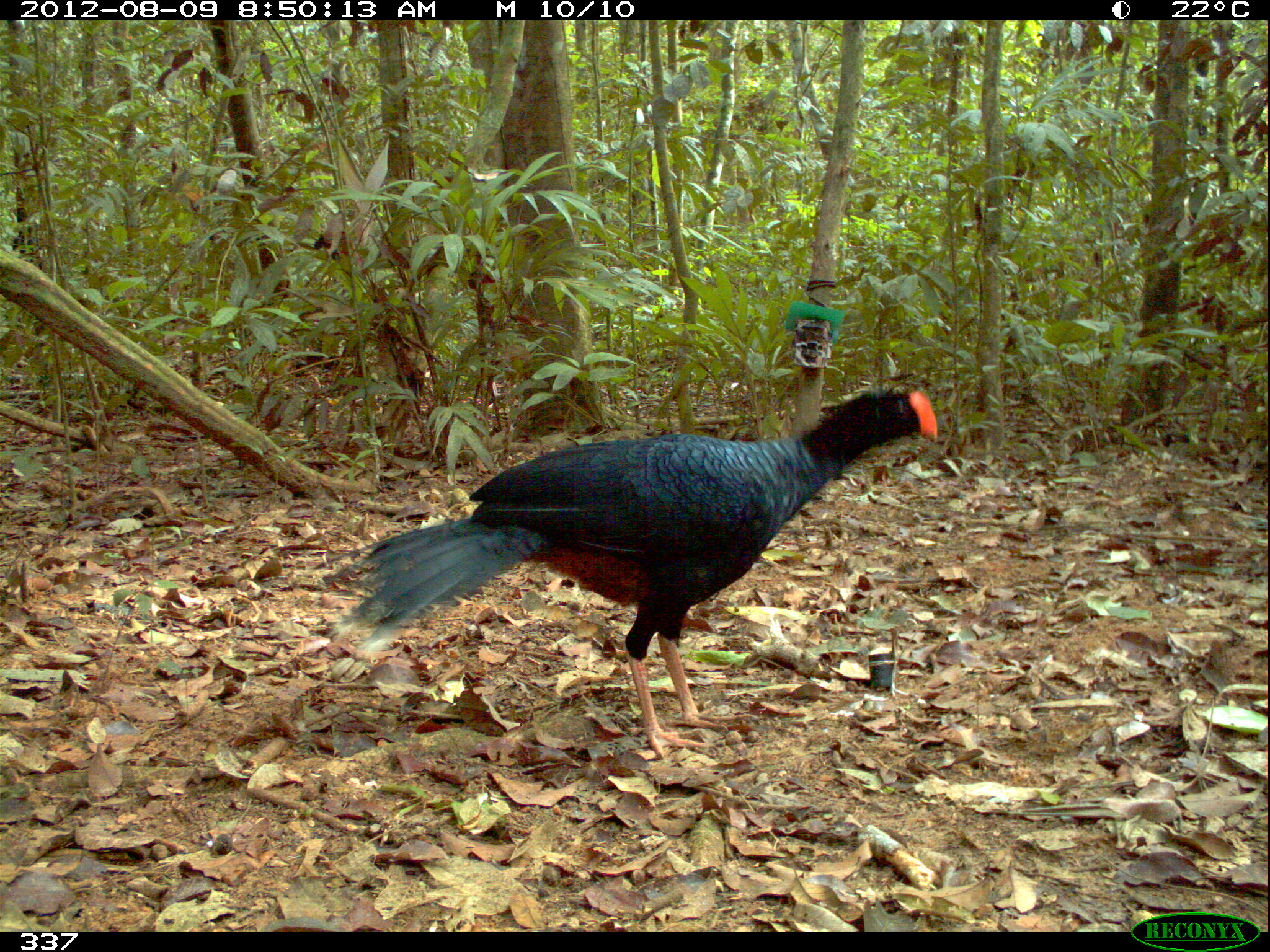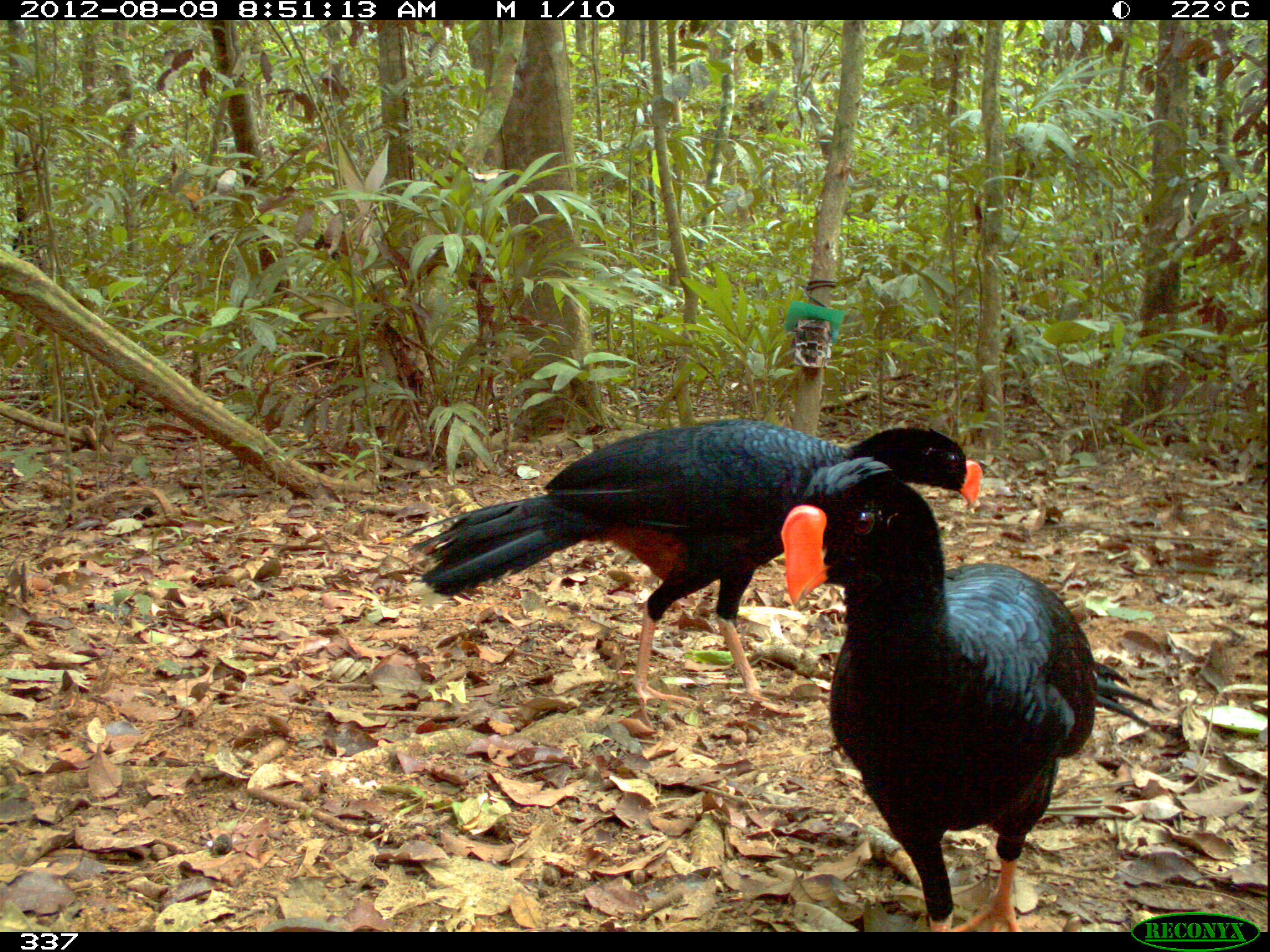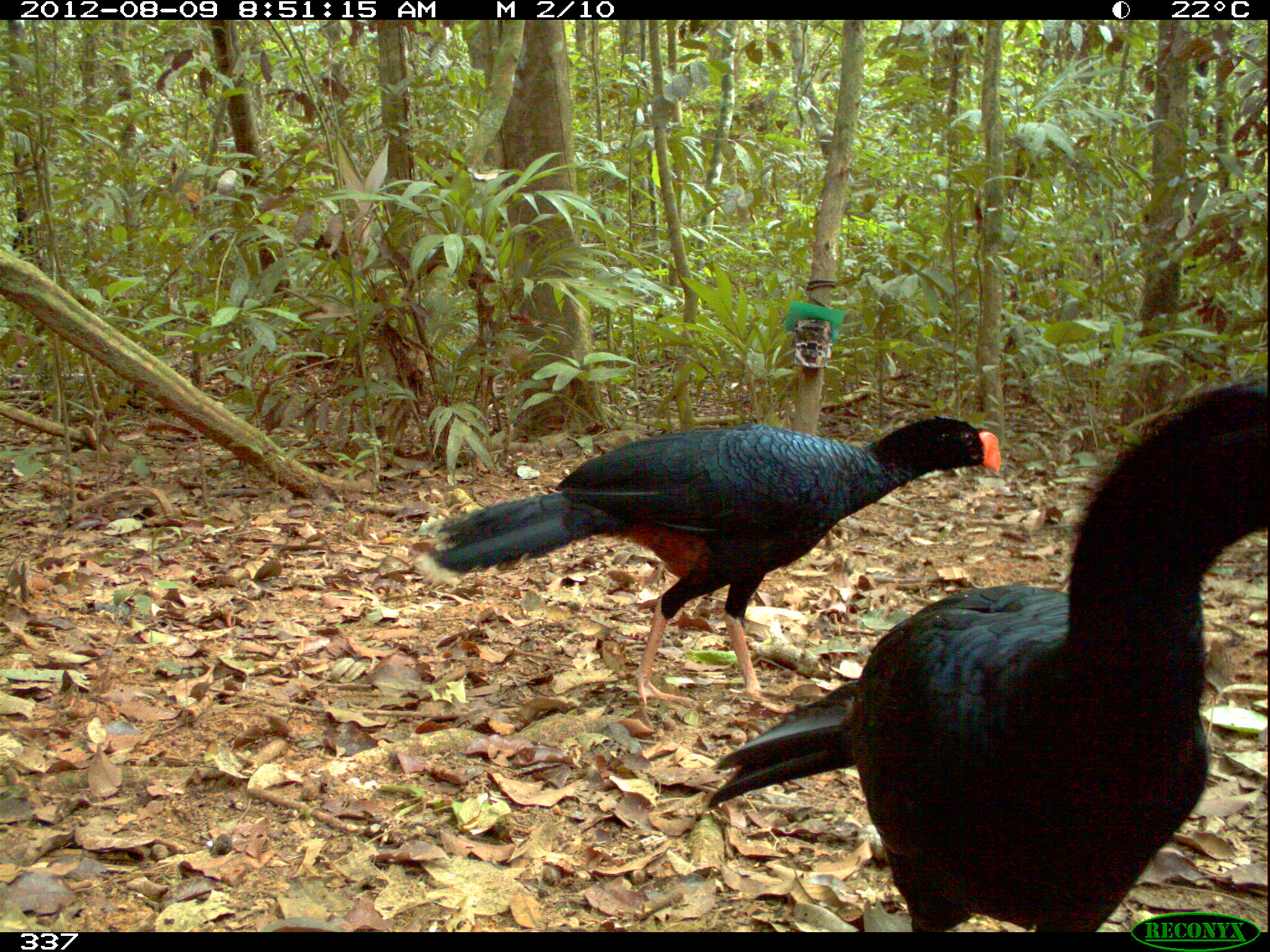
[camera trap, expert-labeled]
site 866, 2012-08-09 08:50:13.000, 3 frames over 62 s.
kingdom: Animalia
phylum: Chordata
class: Aves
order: Galliformes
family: Cracidae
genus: Mitu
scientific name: Mitu tuberosum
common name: razor-billed curassow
Mitu tuberosum (razor-billed curassow).